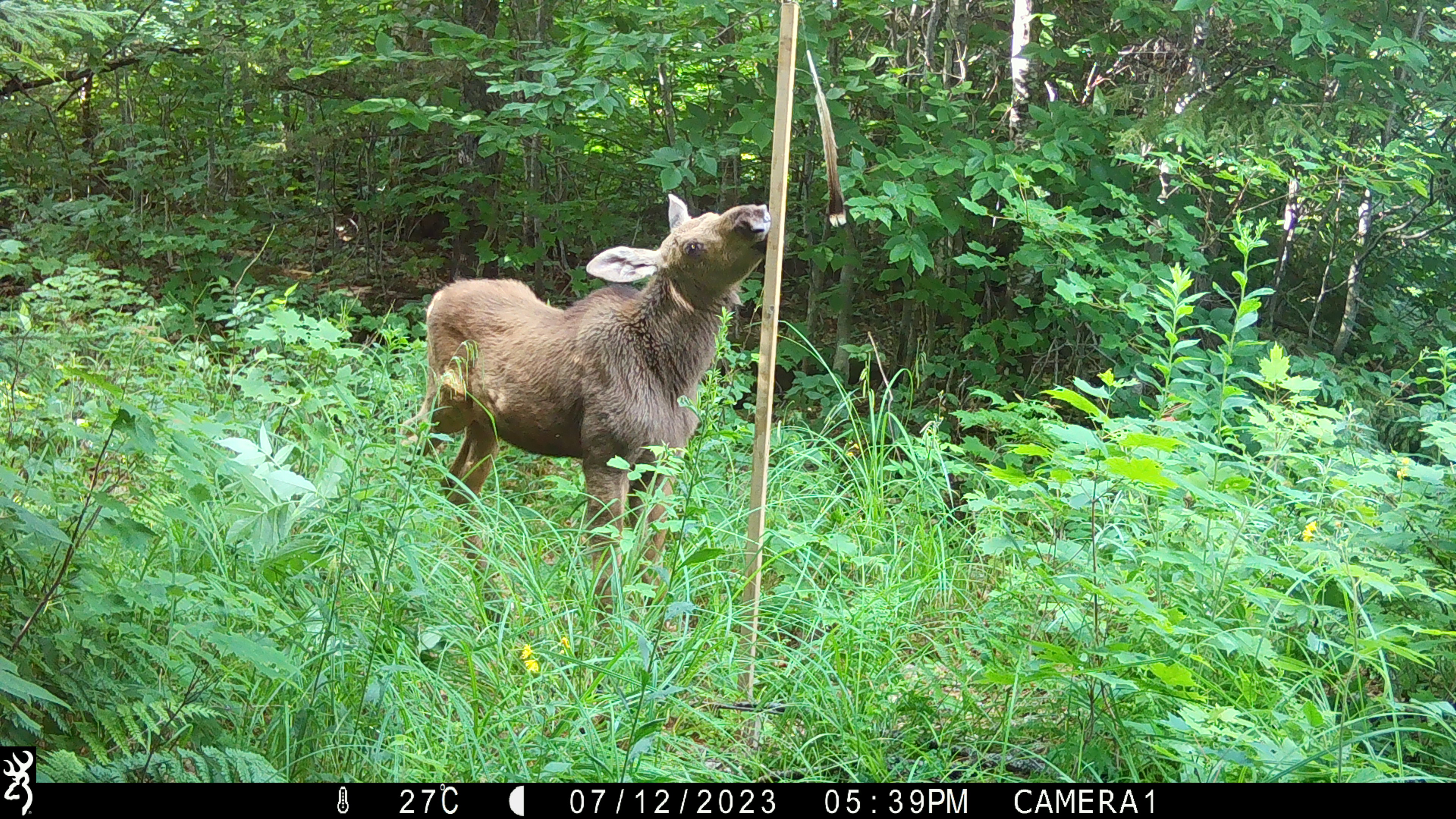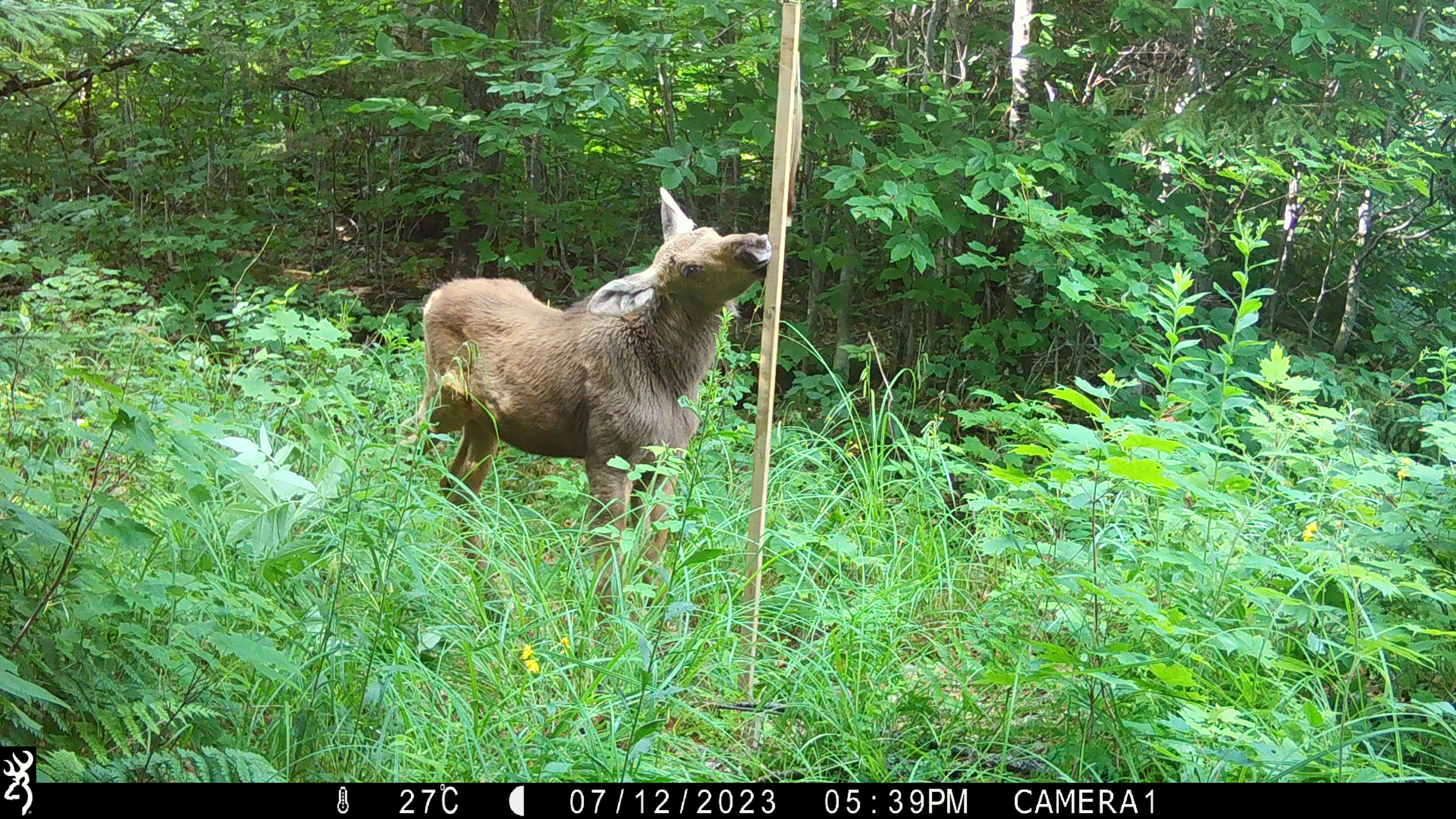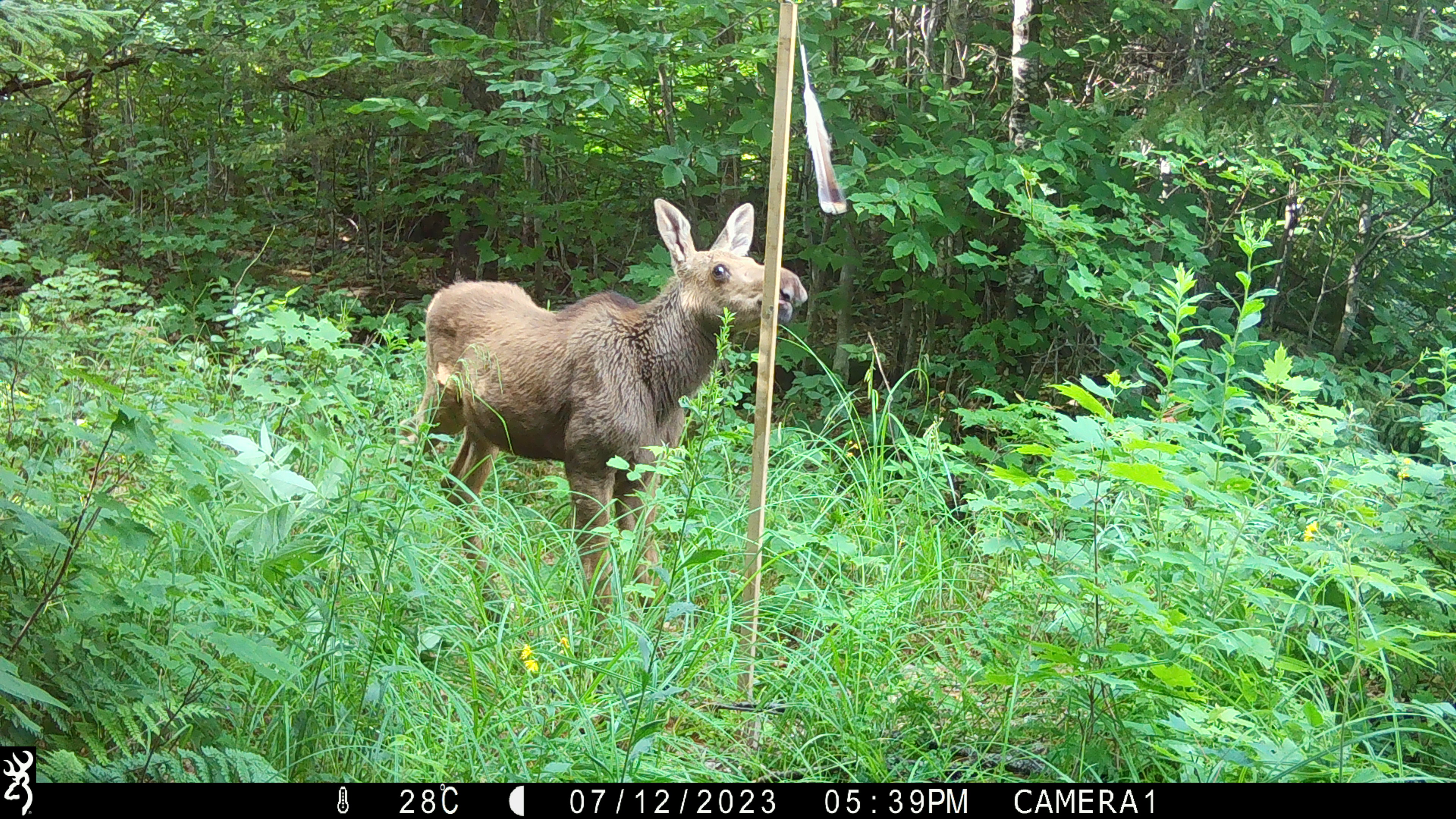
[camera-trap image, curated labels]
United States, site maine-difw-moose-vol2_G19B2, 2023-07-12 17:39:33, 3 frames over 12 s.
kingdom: Animalia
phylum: Chordata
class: Mammalia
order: Artiodactyla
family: Cervidae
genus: Alces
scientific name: Alces alces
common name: moose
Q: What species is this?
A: Moose (Alces alces).